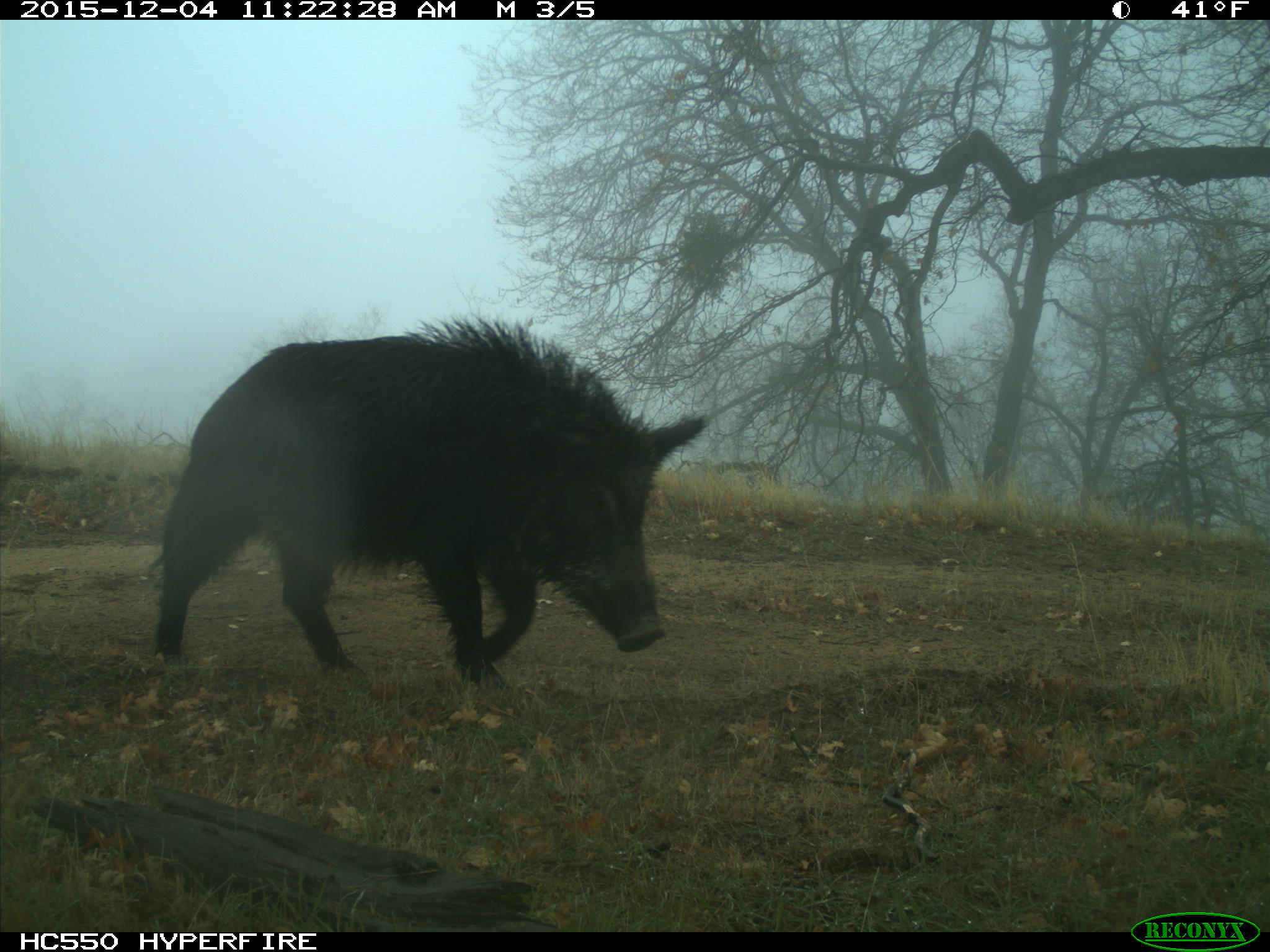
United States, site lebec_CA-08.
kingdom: Animalia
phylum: Chordata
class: Mammalia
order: Artiodactyla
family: Suidae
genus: Sus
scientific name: Sus scrofa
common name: wild boar